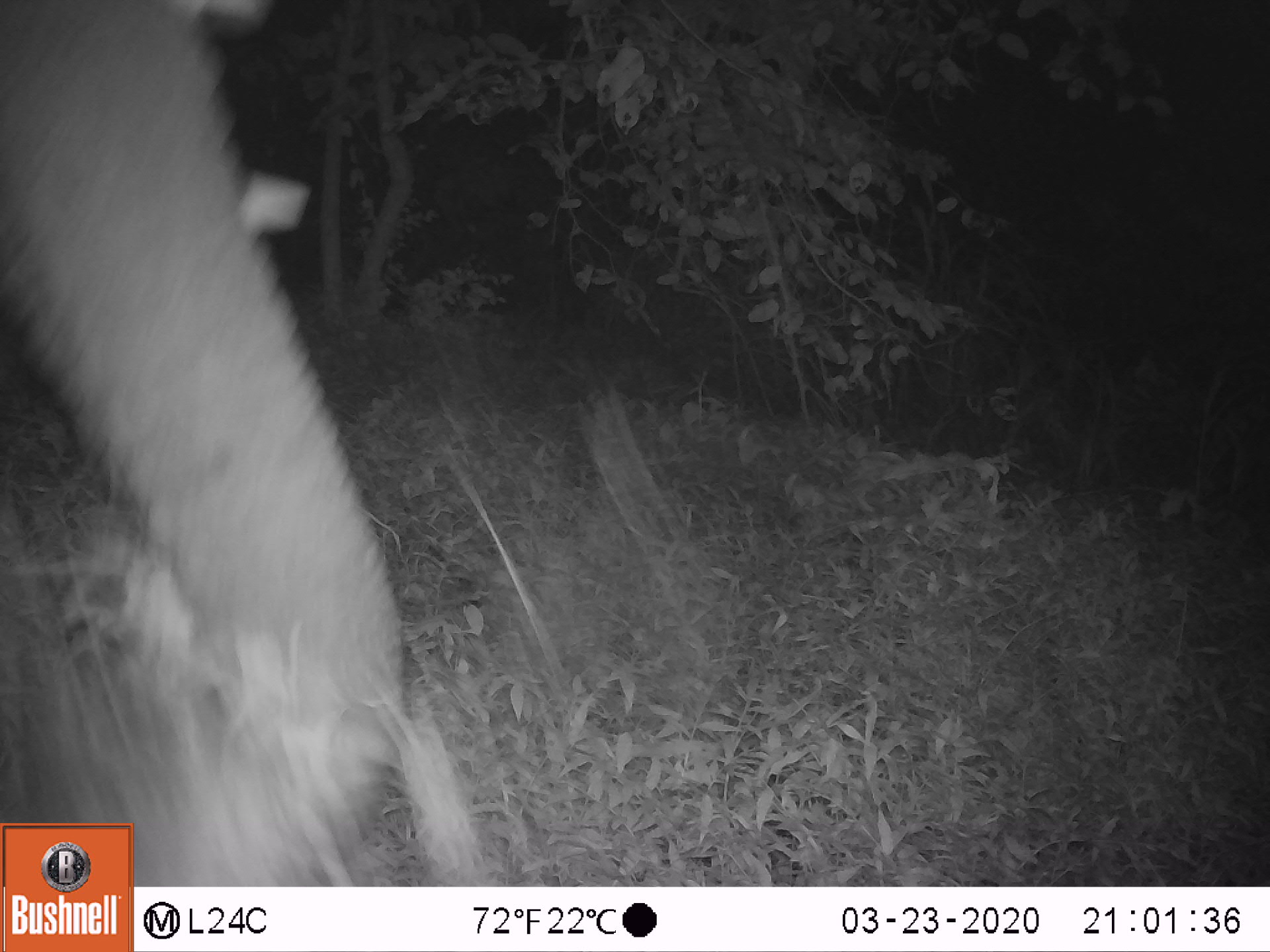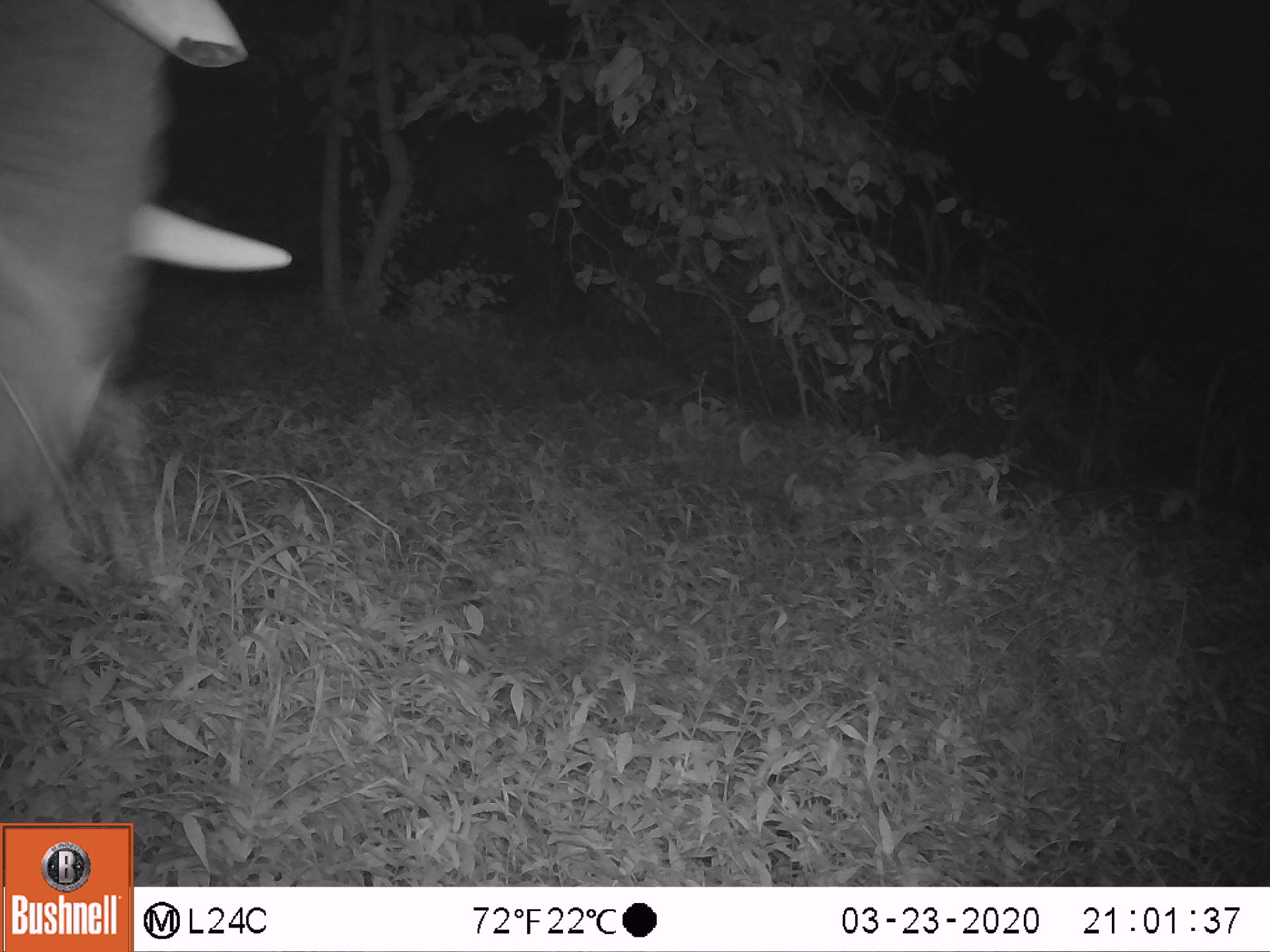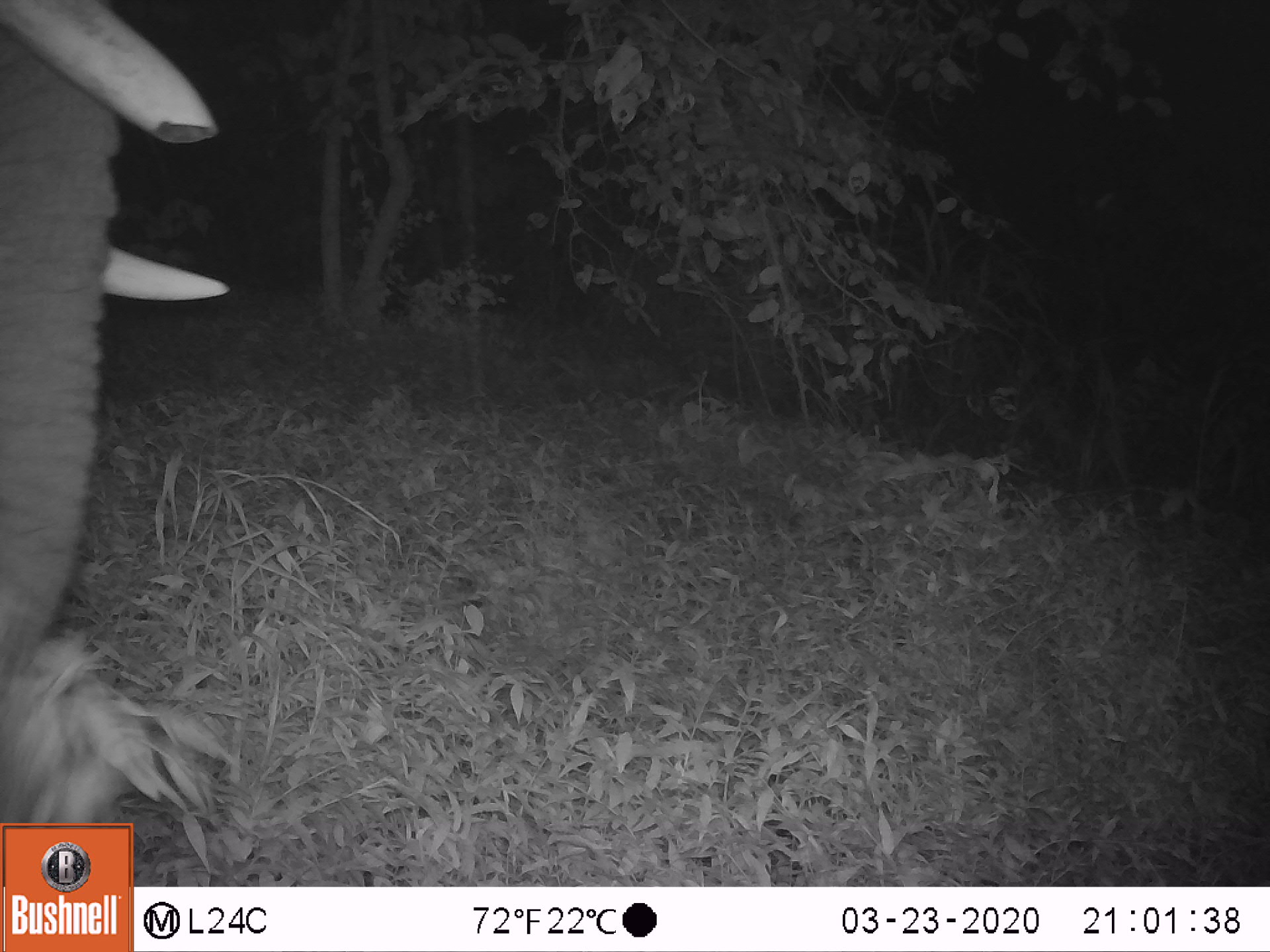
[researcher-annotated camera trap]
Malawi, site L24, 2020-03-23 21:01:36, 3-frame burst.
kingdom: Animalia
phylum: Chordata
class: Mammalia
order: Proboscidea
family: Elephantidae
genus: Loxodonta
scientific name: Loxodonta africana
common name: african savanna elephant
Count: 1.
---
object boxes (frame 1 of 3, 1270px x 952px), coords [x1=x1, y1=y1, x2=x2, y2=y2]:
african savanna elephant: [x1=0, y1=5, x2=401, y2=819]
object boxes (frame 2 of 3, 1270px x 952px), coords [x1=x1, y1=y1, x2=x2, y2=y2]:
african savanna elephant: [x1=0, y1=0, x2=300, y2=533]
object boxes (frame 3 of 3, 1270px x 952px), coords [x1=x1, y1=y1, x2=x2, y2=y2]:
african savanna elephant: [x1=0, y1=1, x2=221, y2=727]